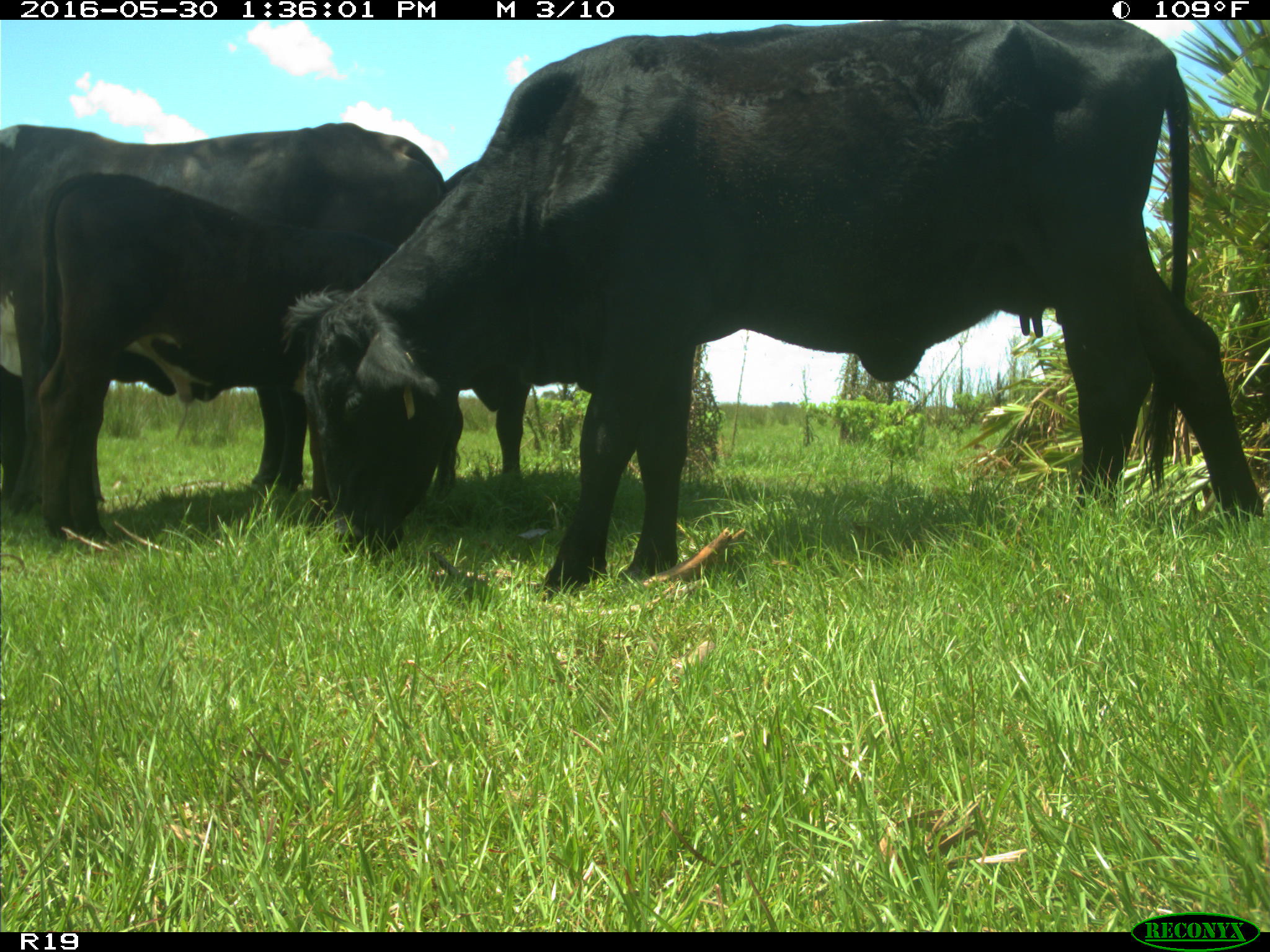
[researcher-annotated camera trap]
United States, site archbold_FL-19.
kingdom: Animalia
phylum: Chordata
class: Mammalia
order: Artiodactyla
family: Bovidae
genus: Bos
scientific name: Bos taurus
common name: domestic cow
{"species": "Bos taurus (domestic cow)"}